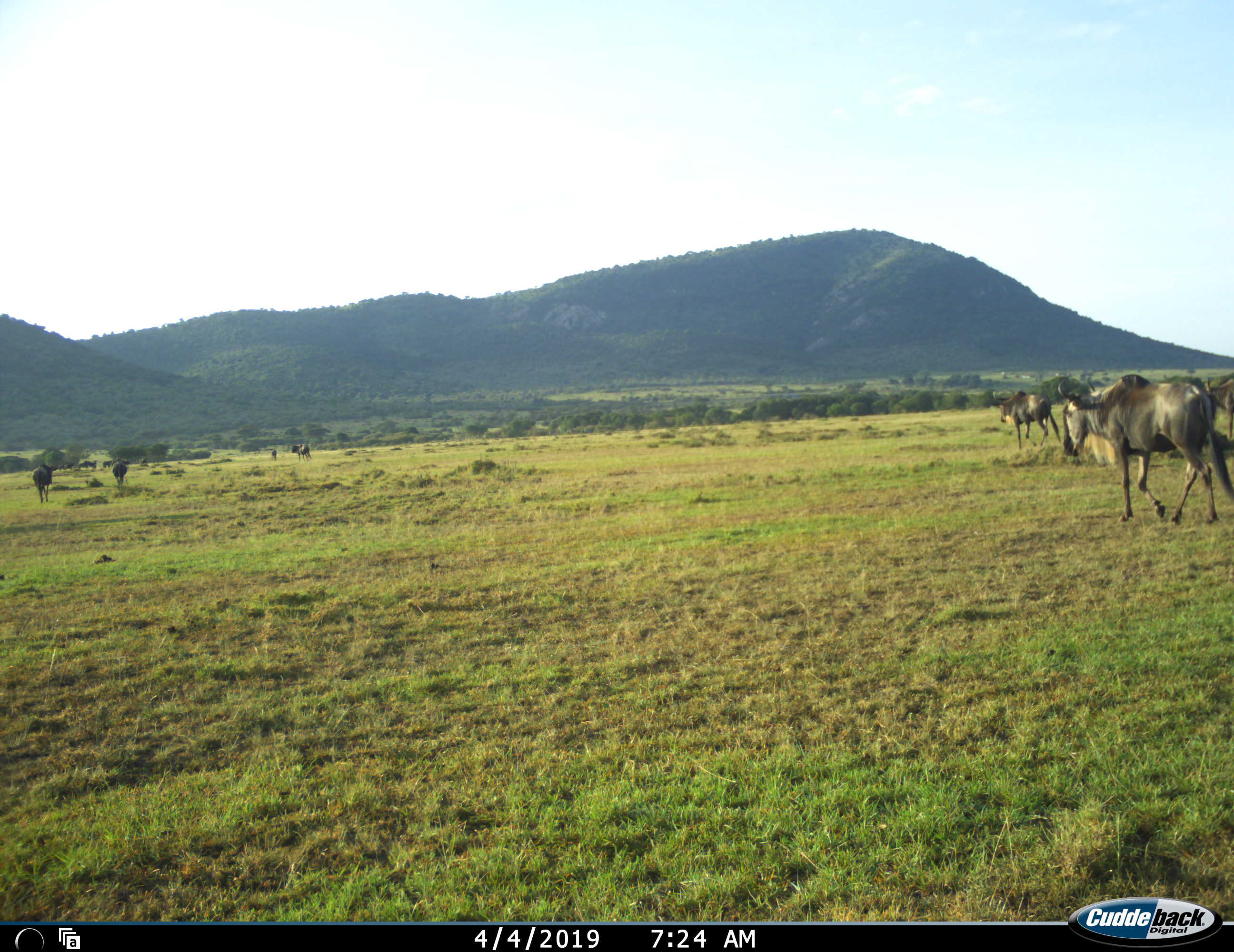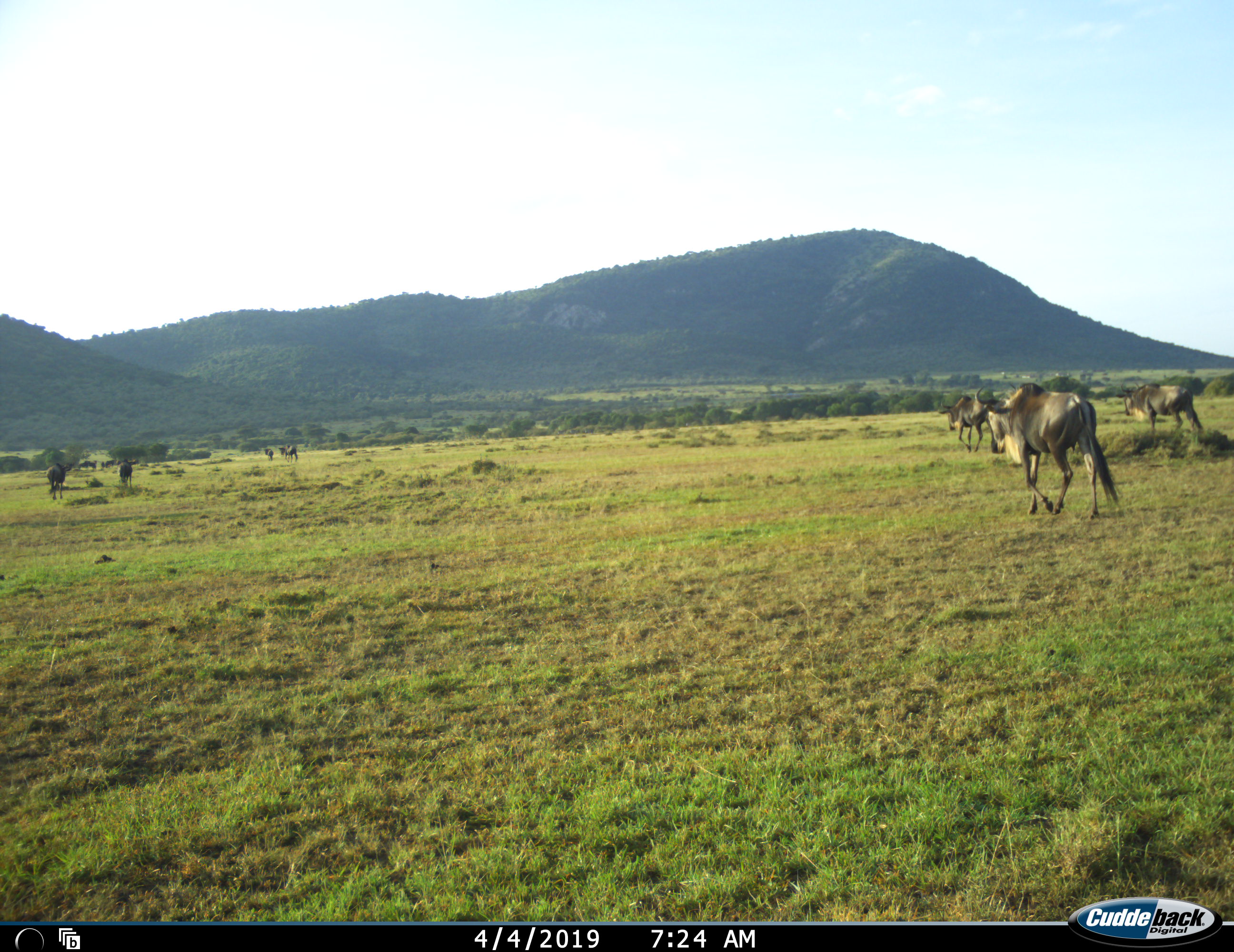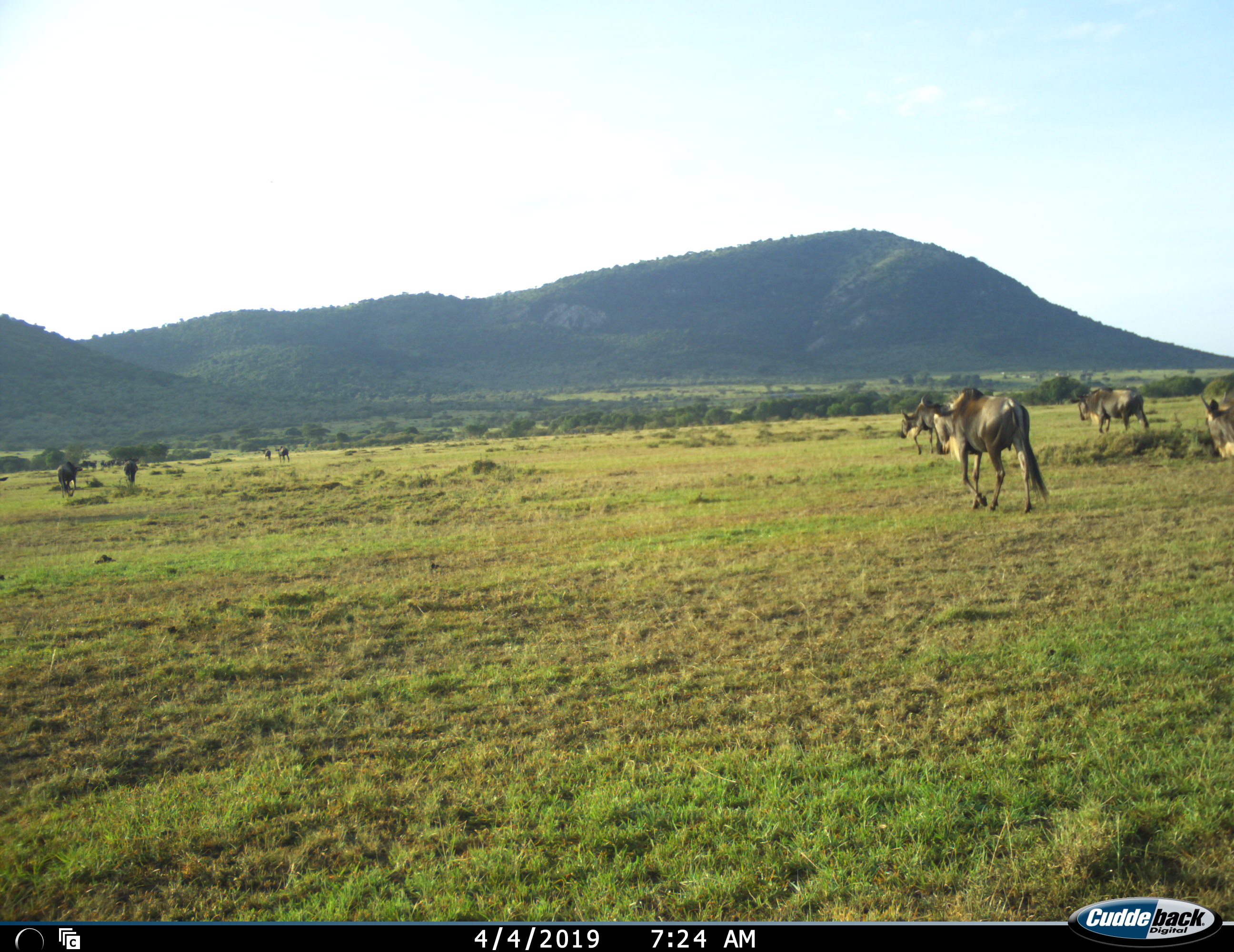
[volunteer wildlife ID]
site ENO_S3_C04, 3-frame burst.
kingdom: Animalia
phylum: Chordata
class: Mammalia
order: Artiodactyla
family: Bovidae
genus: Connochaetes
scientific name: Connochaetes taurinus taurinus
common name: blue wildebeest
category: wildebeestblue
Wildebeestblue (blue wildebeest) (Connochaetes taurinus taurinus), count 8. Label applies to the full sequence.